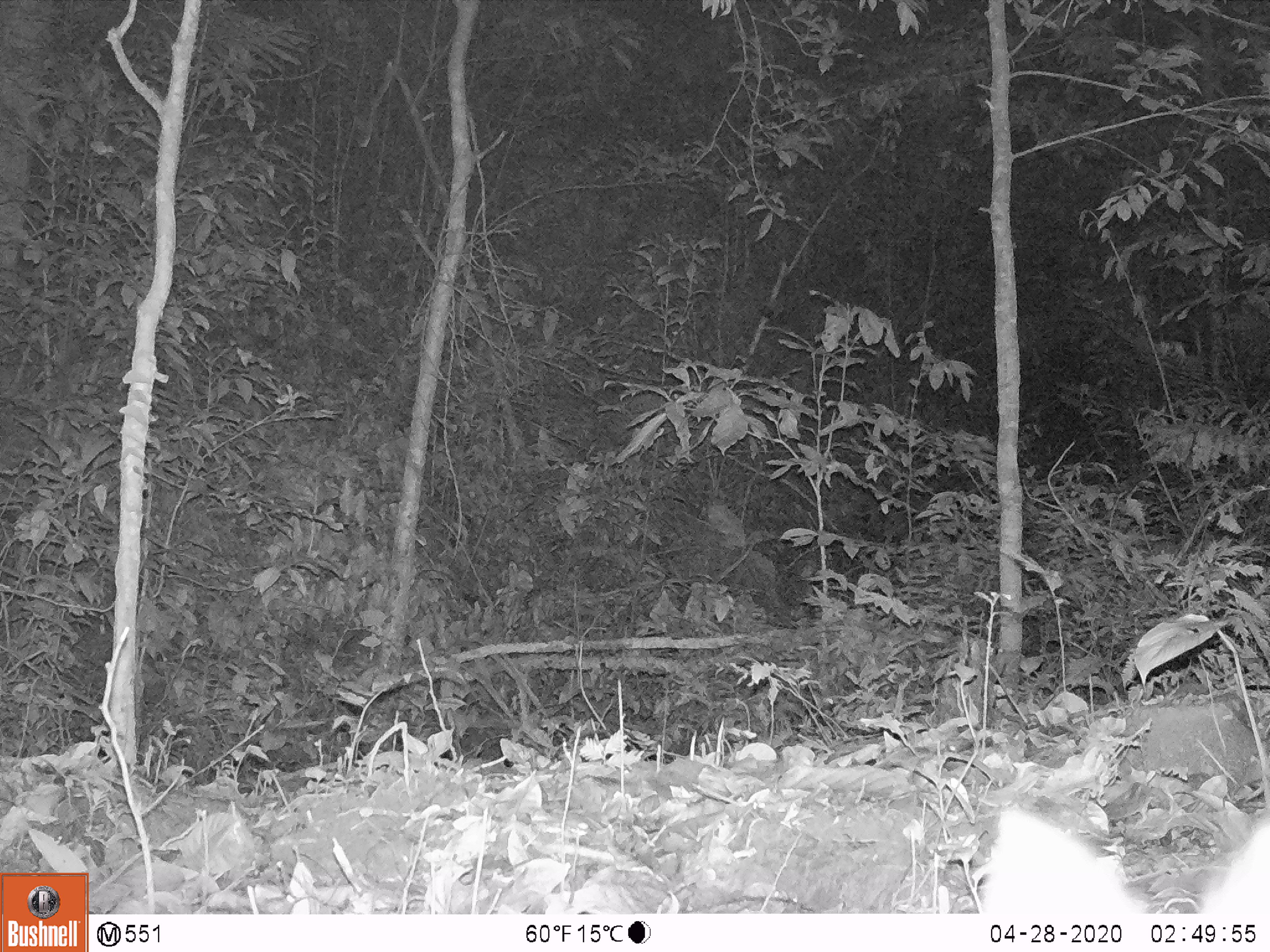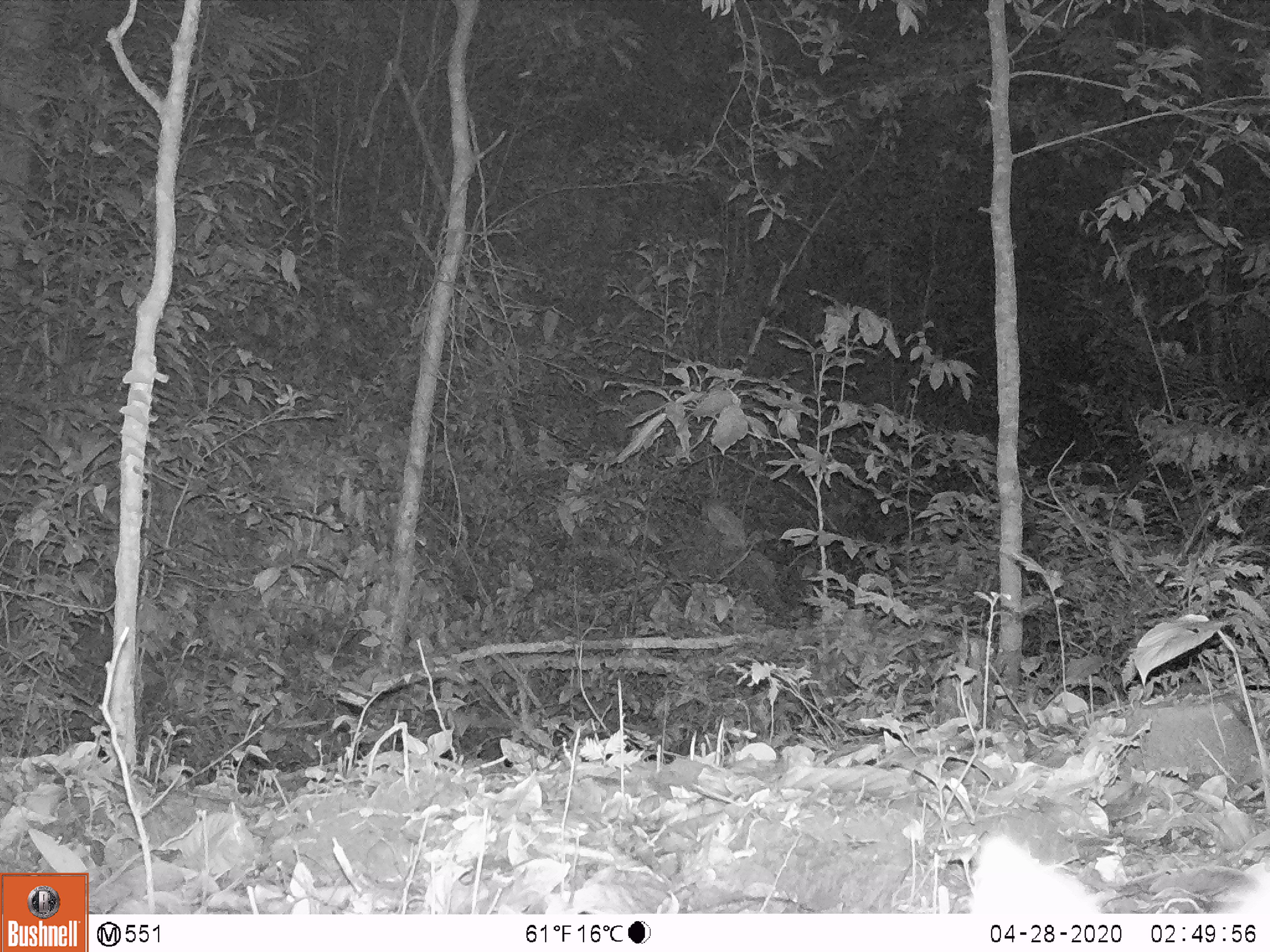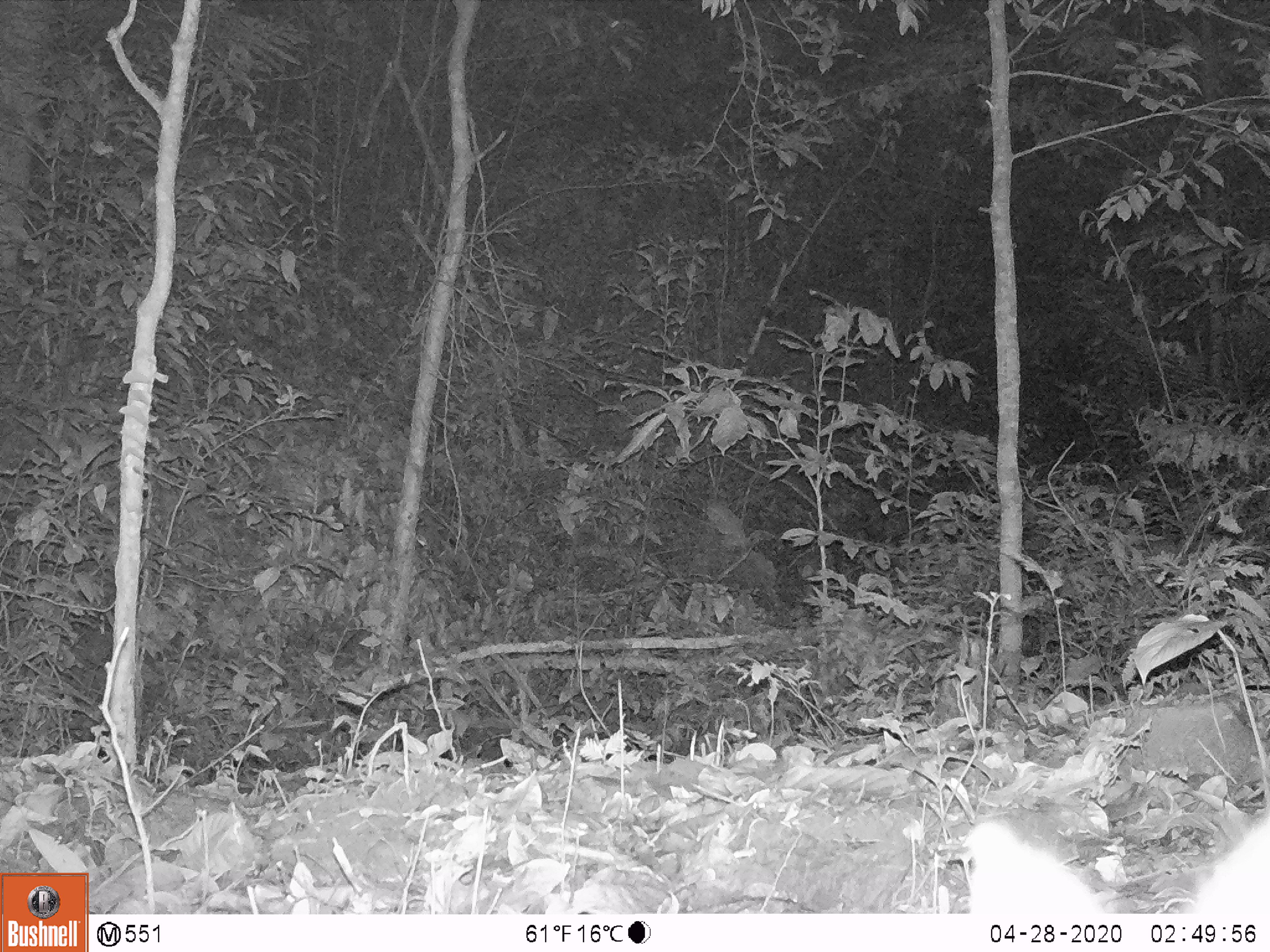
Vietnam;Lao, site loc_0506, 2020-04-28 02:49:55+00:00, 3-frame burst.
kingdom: Animalia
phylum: Chordata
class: Mammalia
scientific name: Mammalia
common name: mammal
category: unidentified small mammal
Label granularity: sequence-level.